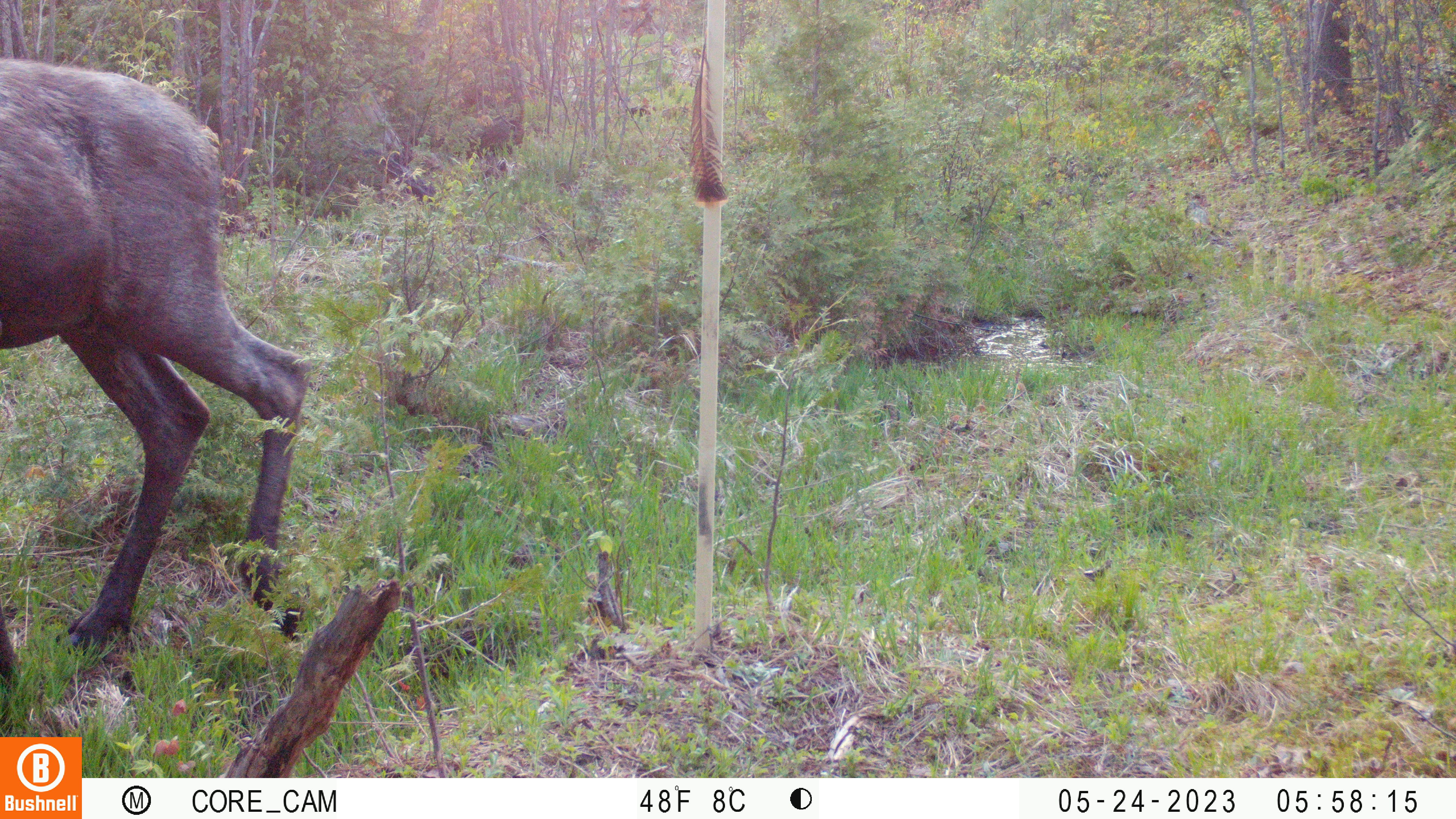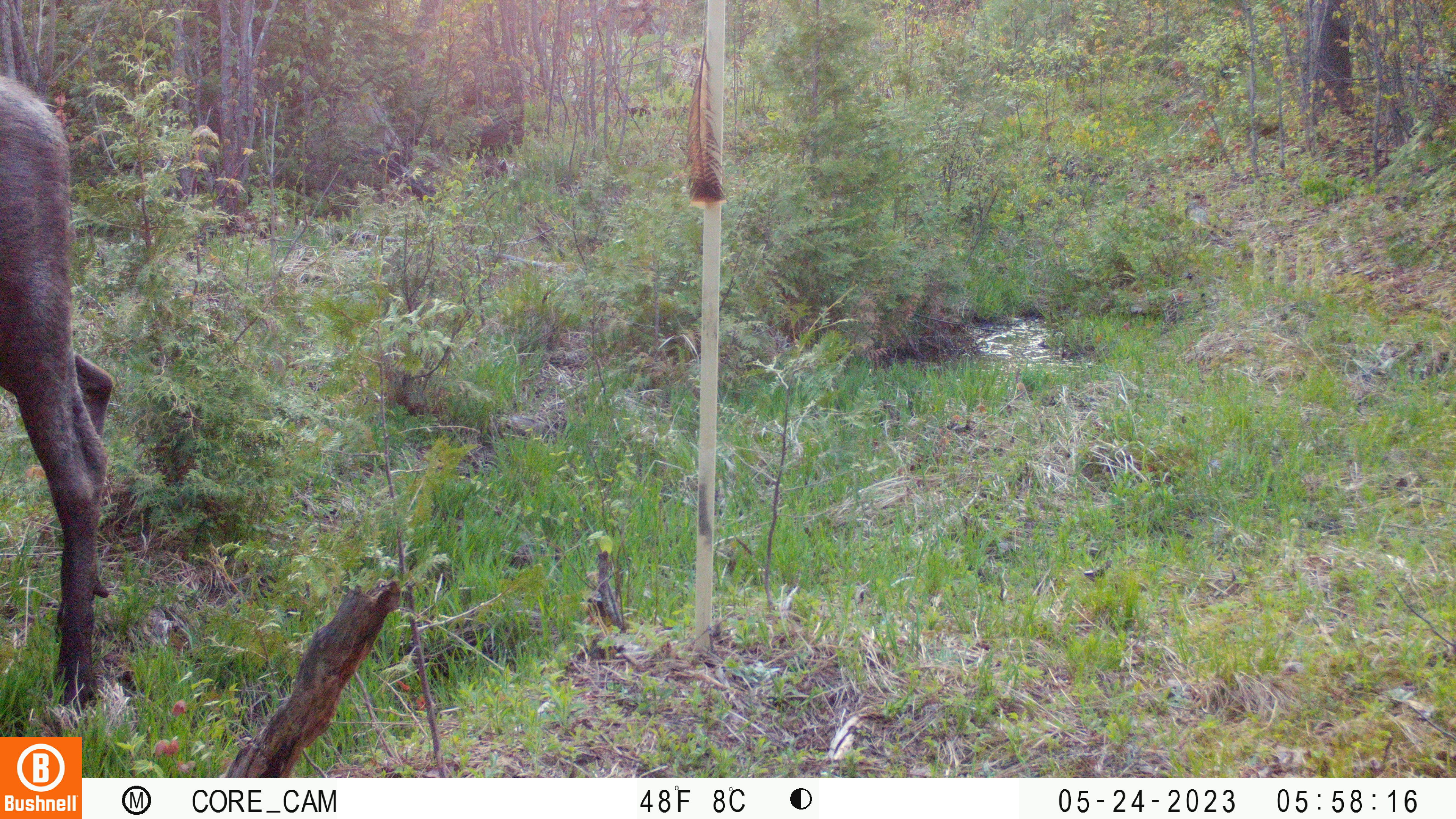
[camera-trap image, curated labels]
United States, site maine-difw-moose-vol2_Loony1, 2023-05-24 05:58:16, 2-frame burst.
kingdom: Animalia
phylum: Chordata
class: Mammalia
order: Artiodactyla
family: Cervidae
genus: Alces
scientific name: Alces alces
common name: moose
Moose (Alces alces).